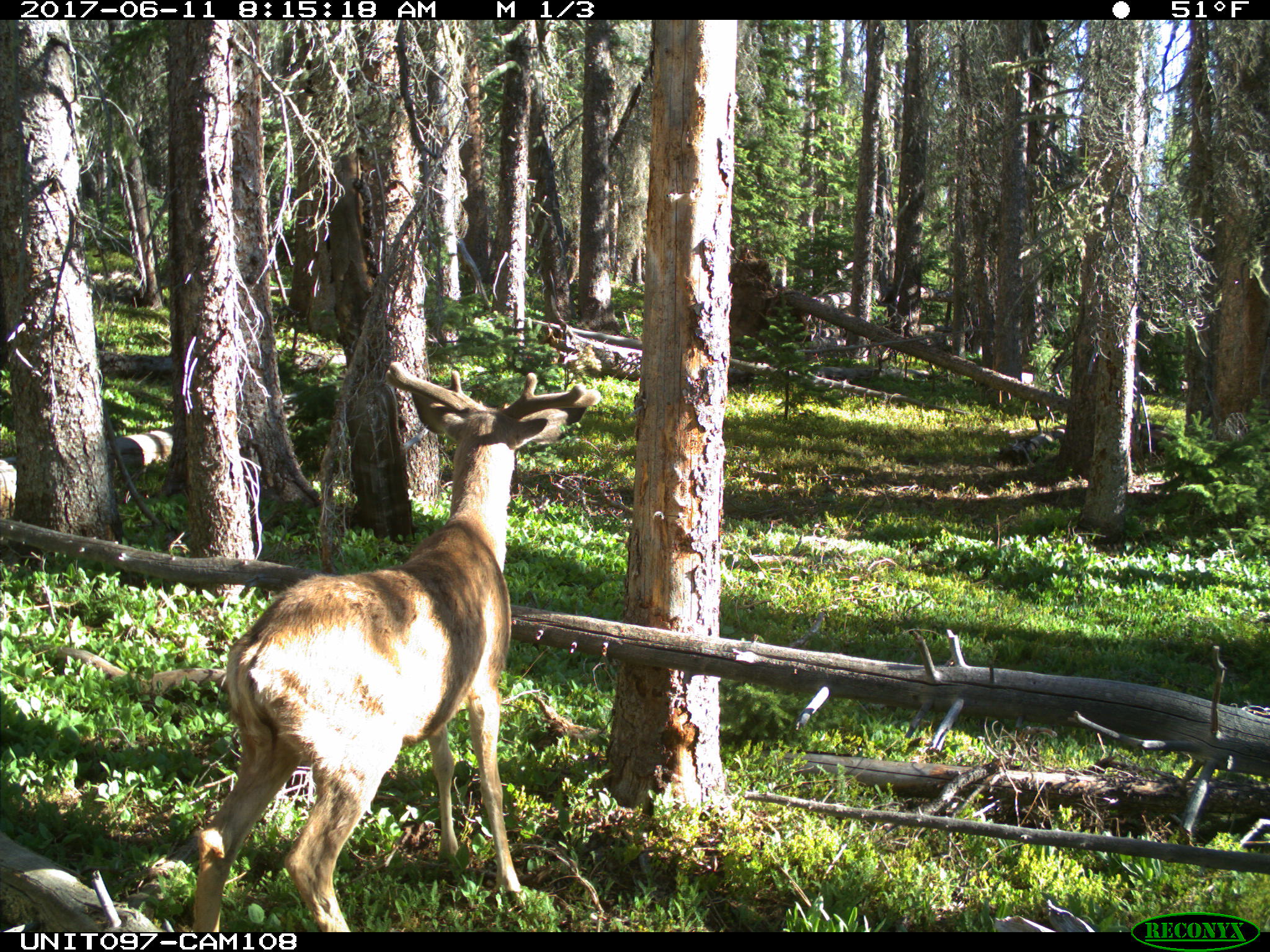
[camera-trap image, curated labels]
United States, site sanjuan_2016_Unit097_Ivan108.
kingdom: Animalia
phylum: Chordata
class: Mammalia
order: Artiodactyla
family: Cervidae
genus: Odocoileus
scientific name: Odocoileus hemionus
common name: mule deer